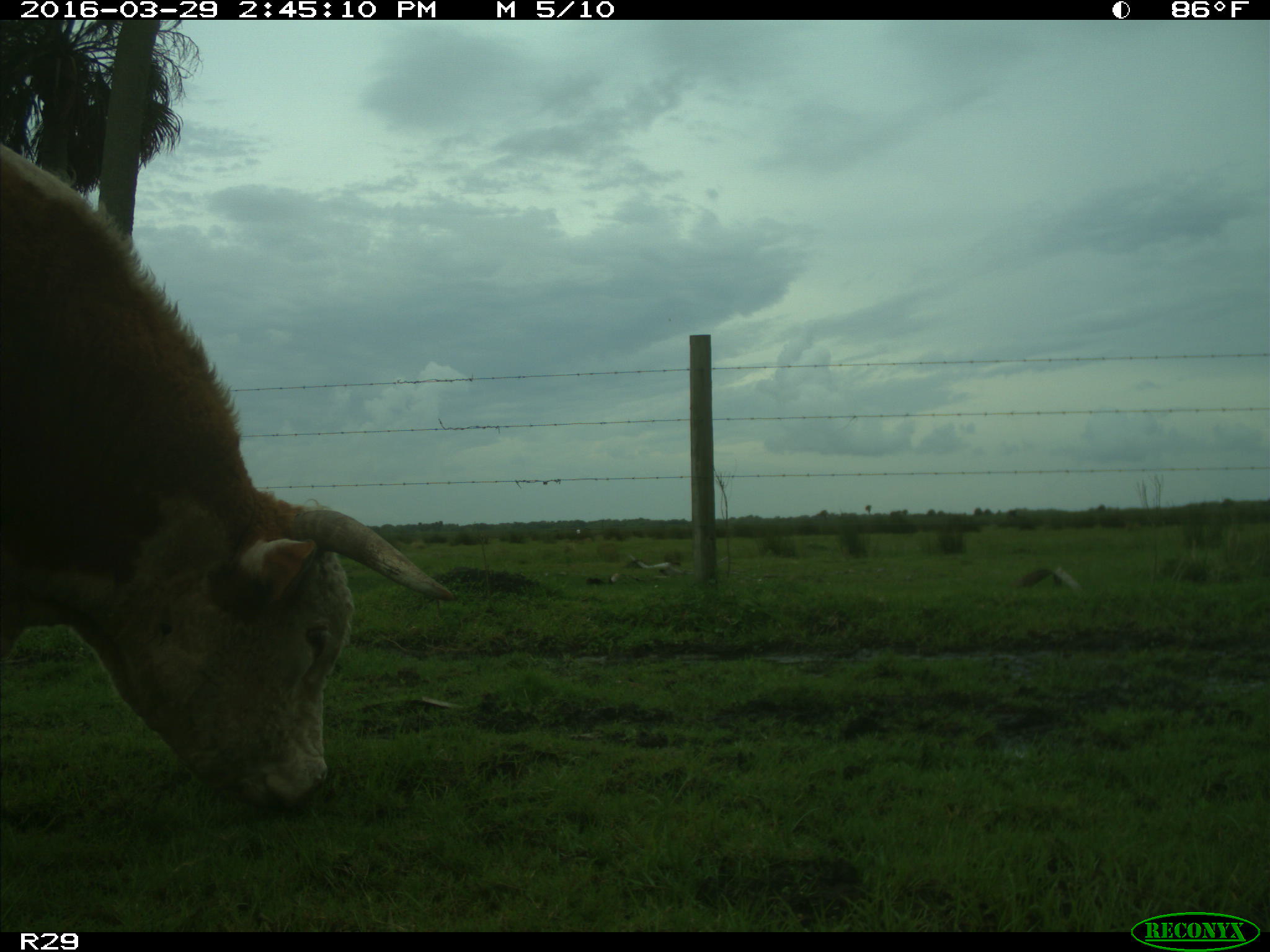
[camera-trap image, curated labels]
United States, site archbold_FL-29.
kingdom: Animalia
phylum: Chordata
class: Mammalia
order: Artiodactyla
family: Bovidae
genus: Bos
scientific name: Bos taurus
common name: domestic cow